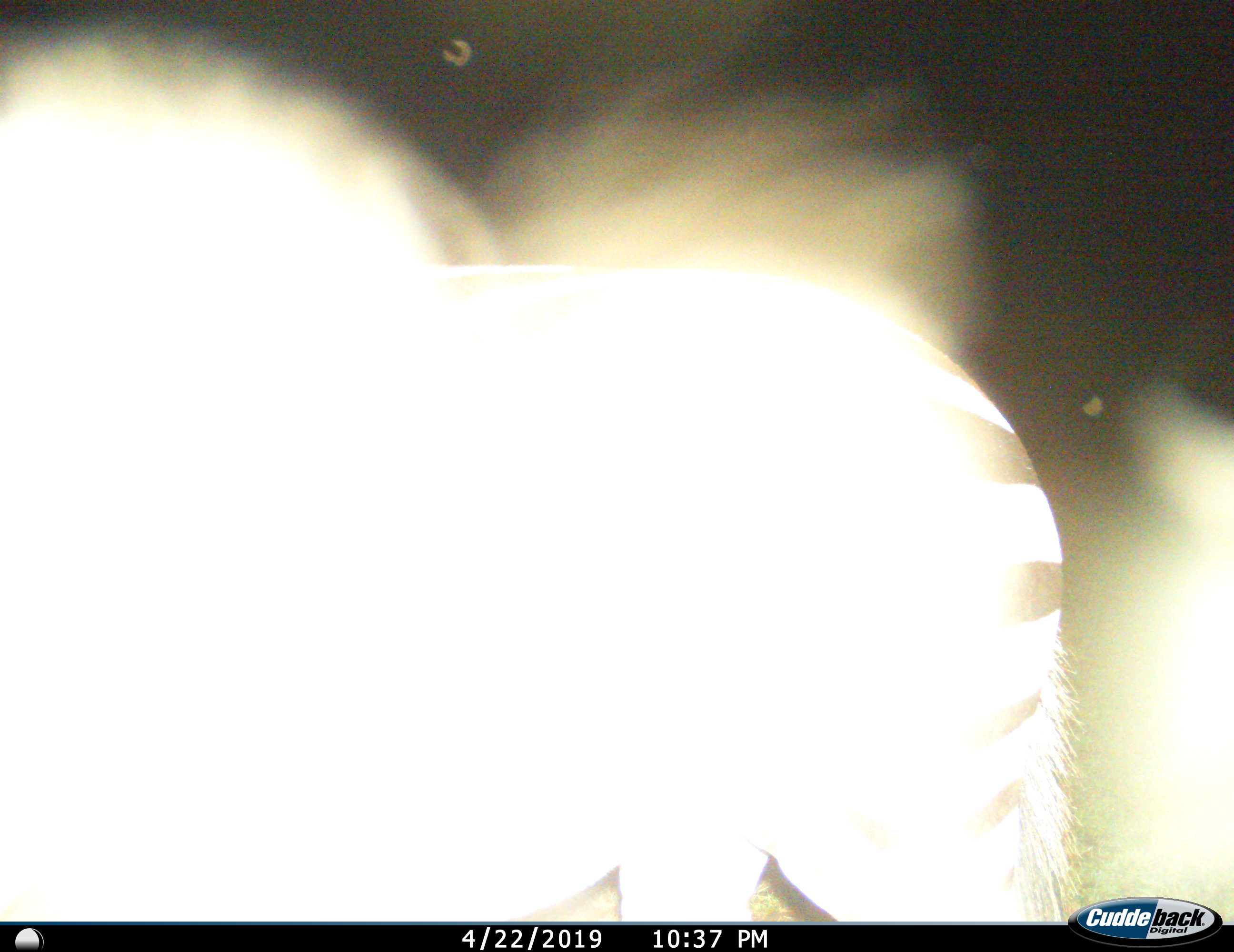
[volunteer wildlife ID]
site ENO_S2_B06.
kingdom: Animalia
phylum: Chordata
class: Mammalia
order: Perissodactyla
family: Equidae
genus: Equus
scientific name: Equus quagga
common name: plains zebra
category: zebraplains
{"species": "zebraplains (plains zebra) (Equus quagga)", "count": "1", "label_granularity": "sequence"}